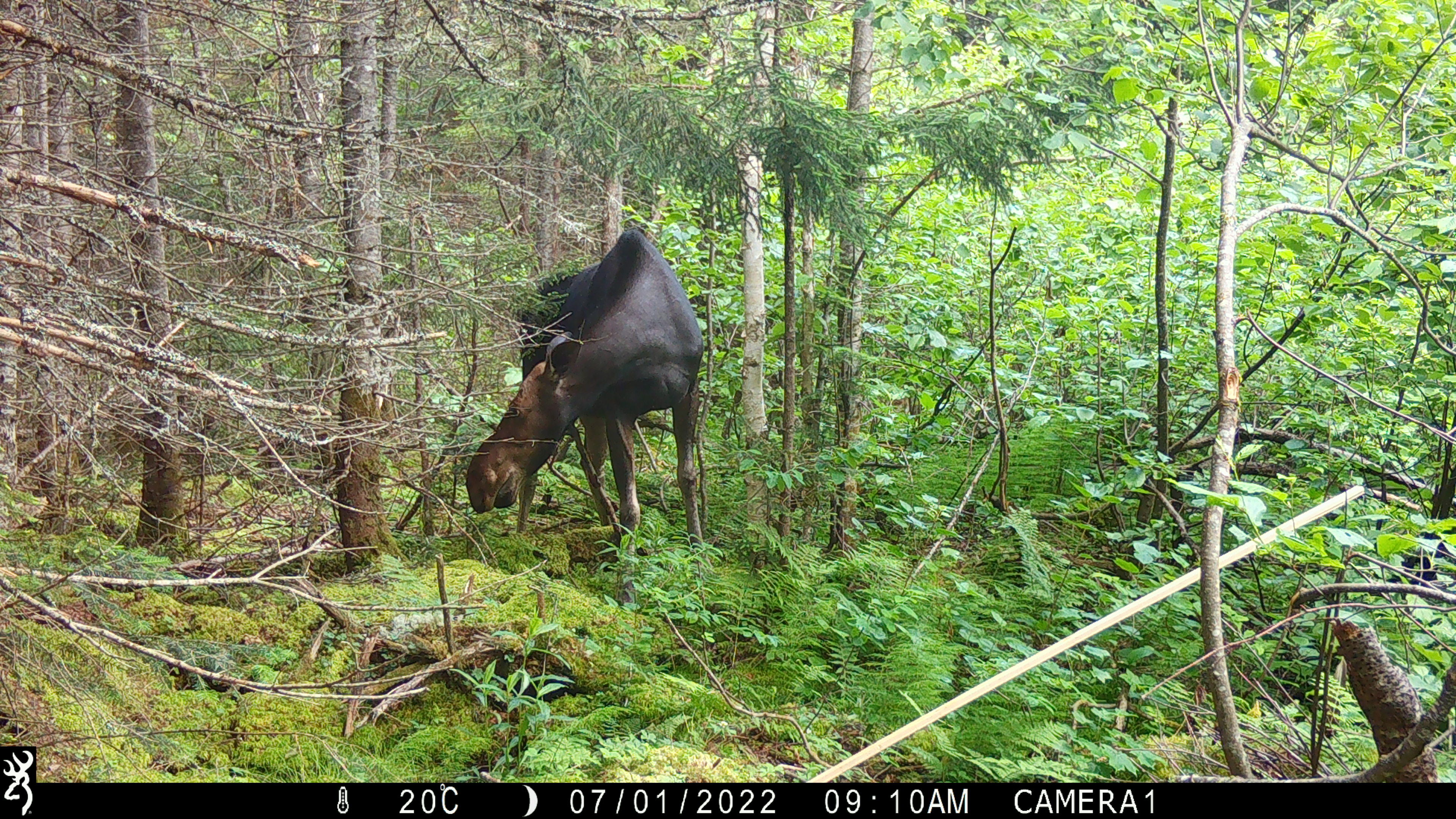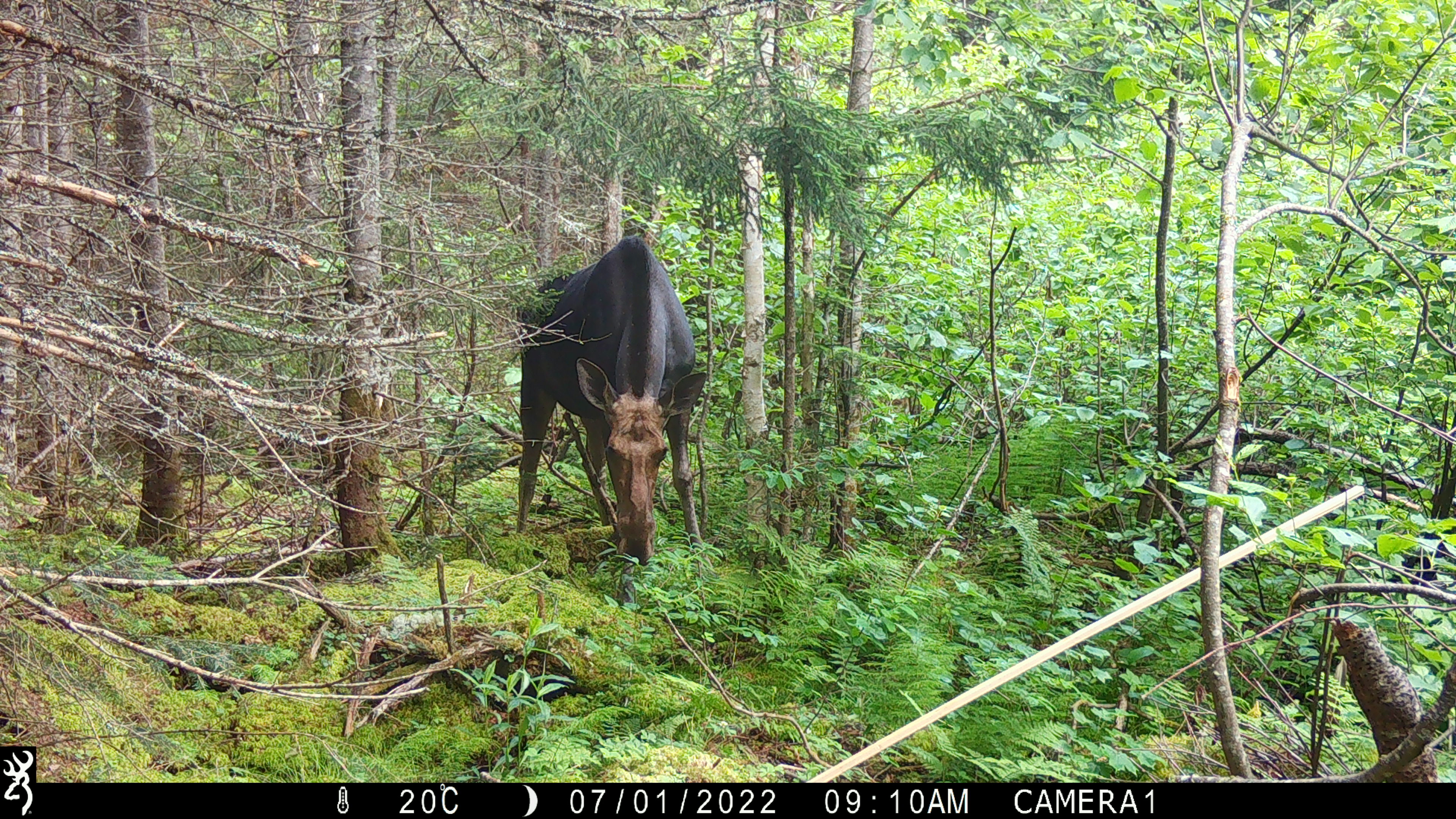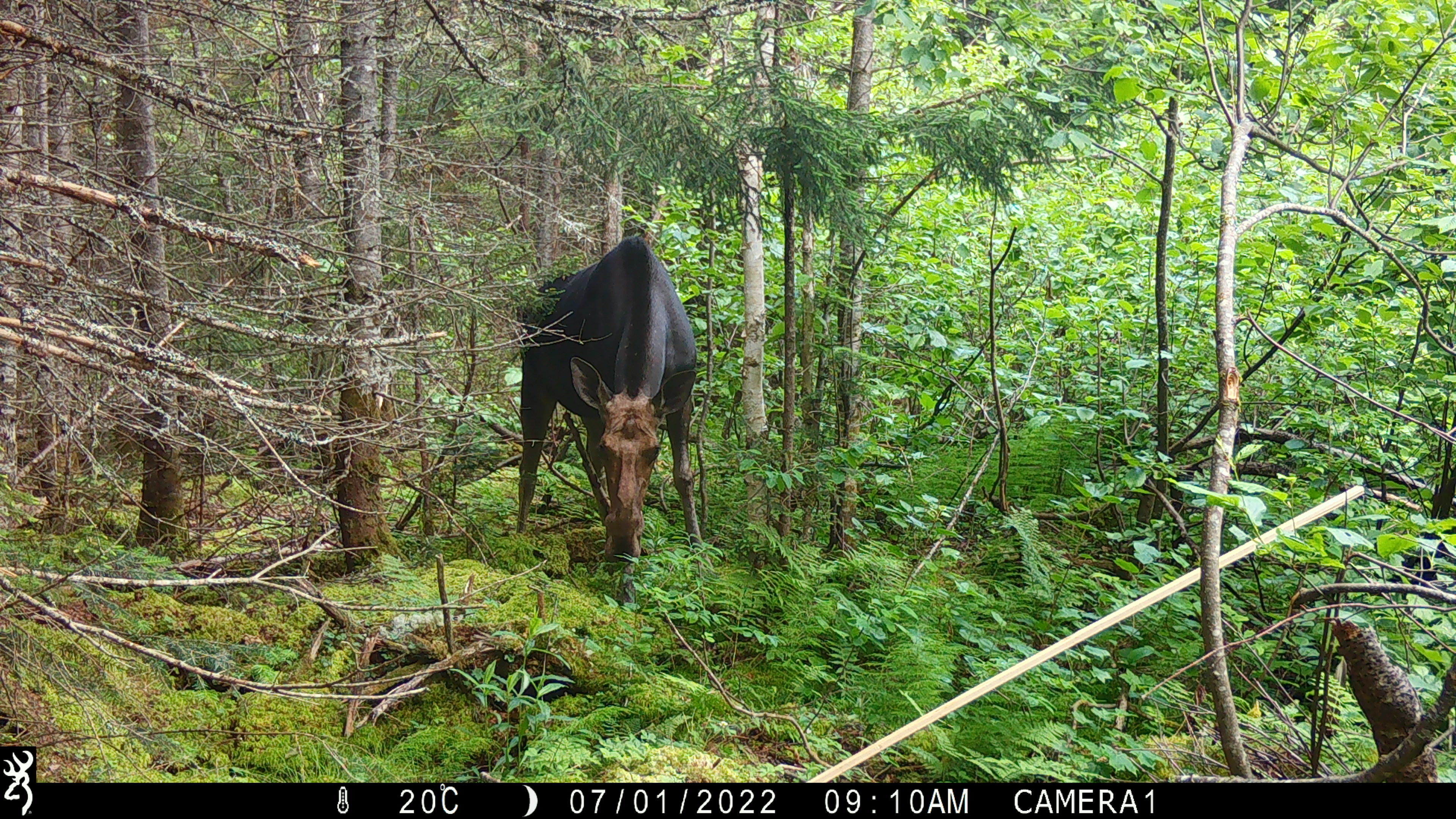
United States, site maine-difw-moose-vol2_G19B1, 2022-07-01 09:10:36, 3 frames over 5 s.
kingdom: Animalia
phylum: Chordata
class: Mammalia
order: Artiodactyla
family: Cervidae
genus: Alces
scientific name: Alces alces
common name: moose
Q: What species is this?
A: Moose (Alces alces).